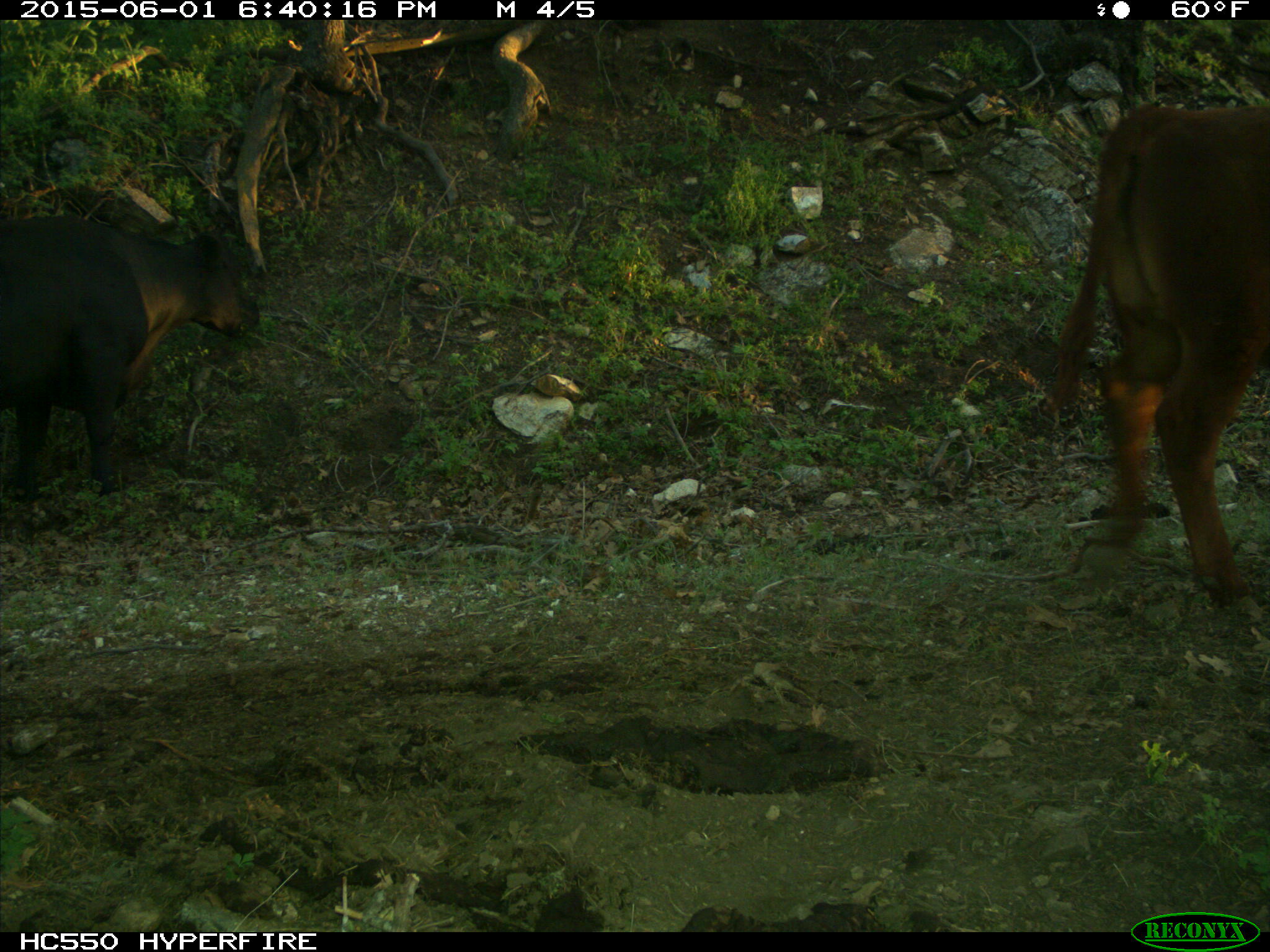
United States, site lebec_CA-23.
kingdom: Animalia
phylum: Chordata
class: Mammalia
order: Artiodactyla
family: Bovidae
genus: Bos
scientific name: Bos taurus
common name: domestic cow